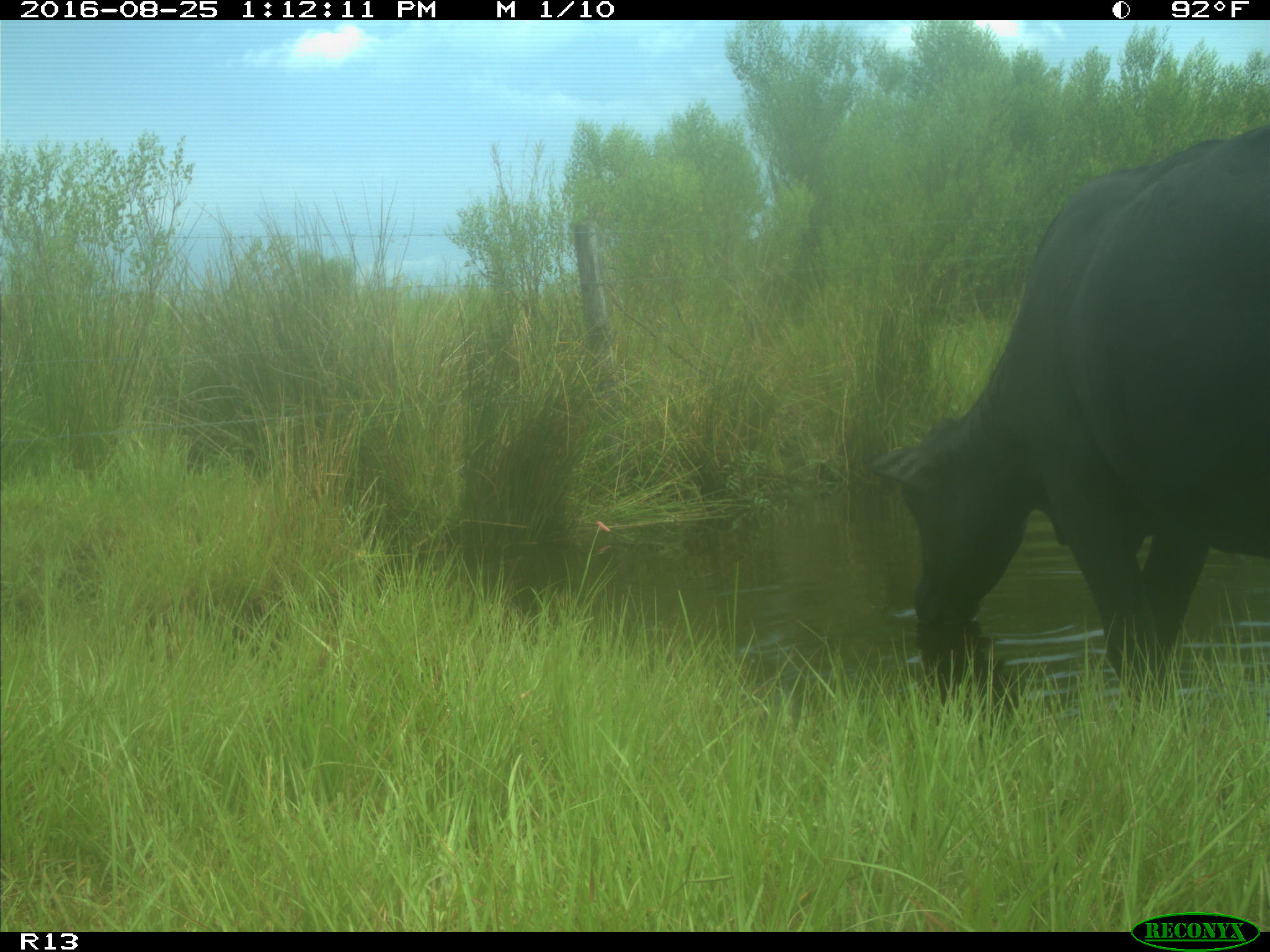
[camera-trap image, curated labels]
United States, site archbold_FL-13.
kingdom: Animalia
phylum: Chordata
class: Mammalia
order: Artiodactyla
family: Bovidae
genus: Bos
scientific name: Bos taurus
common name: domestic cow